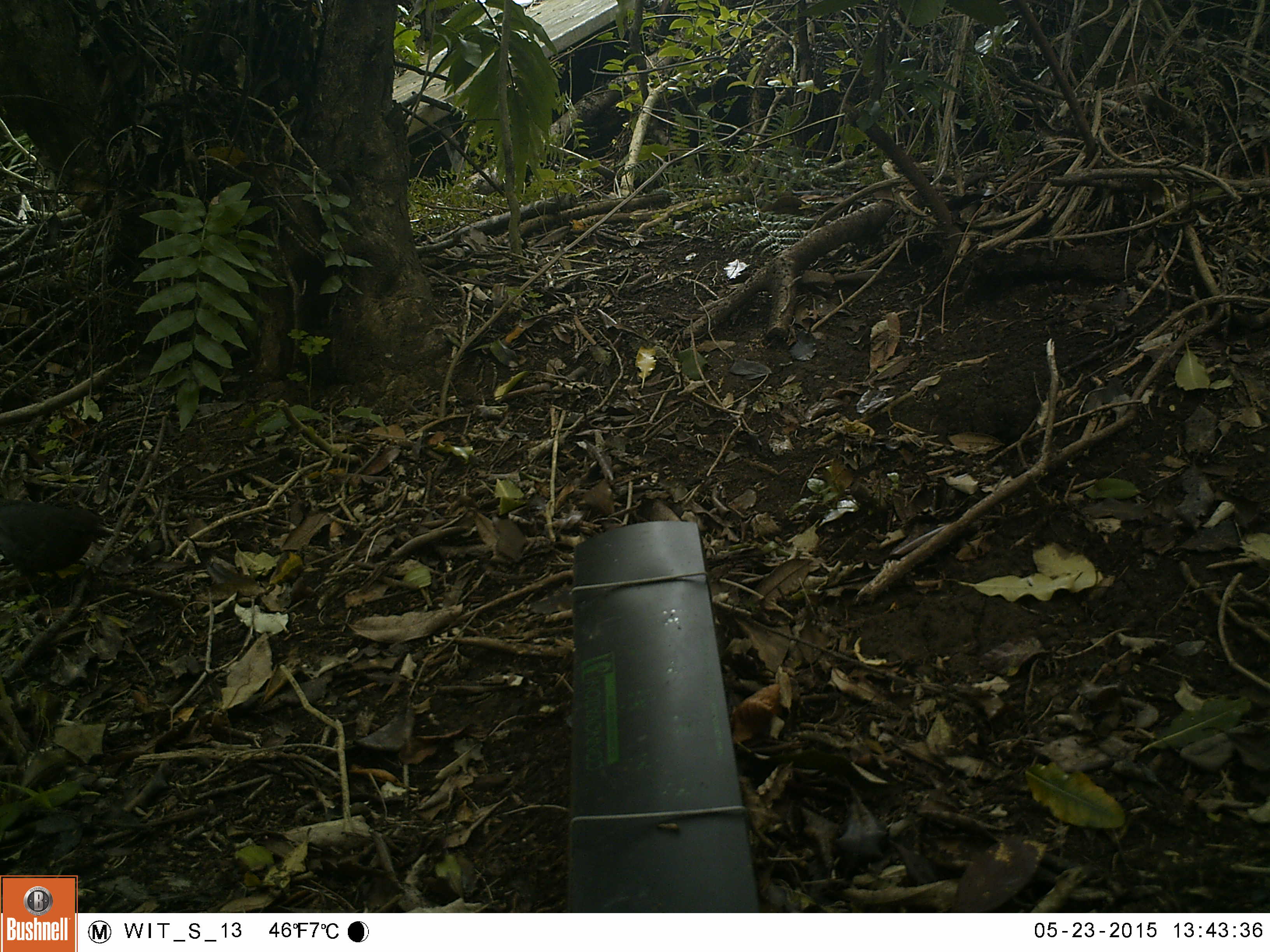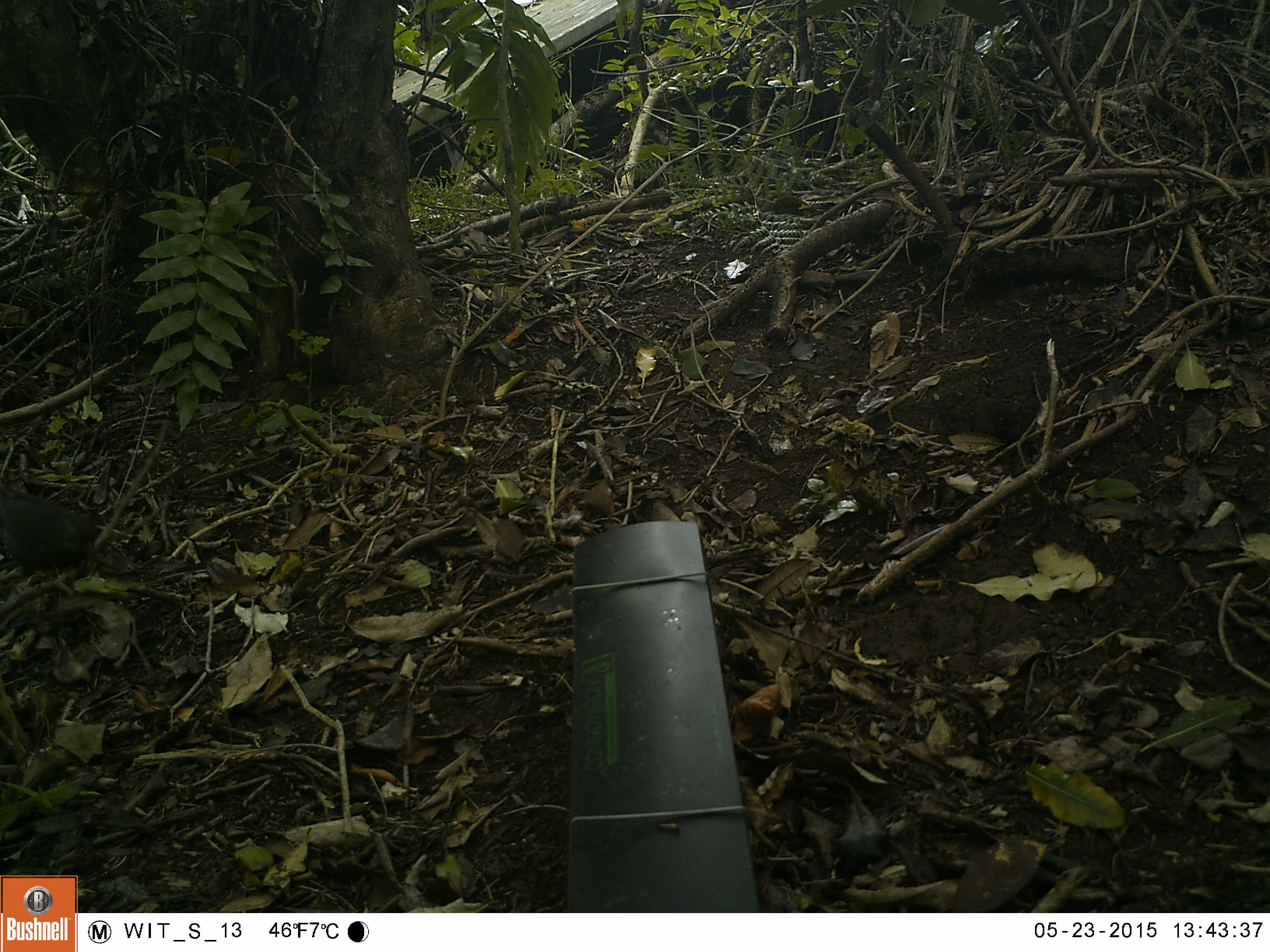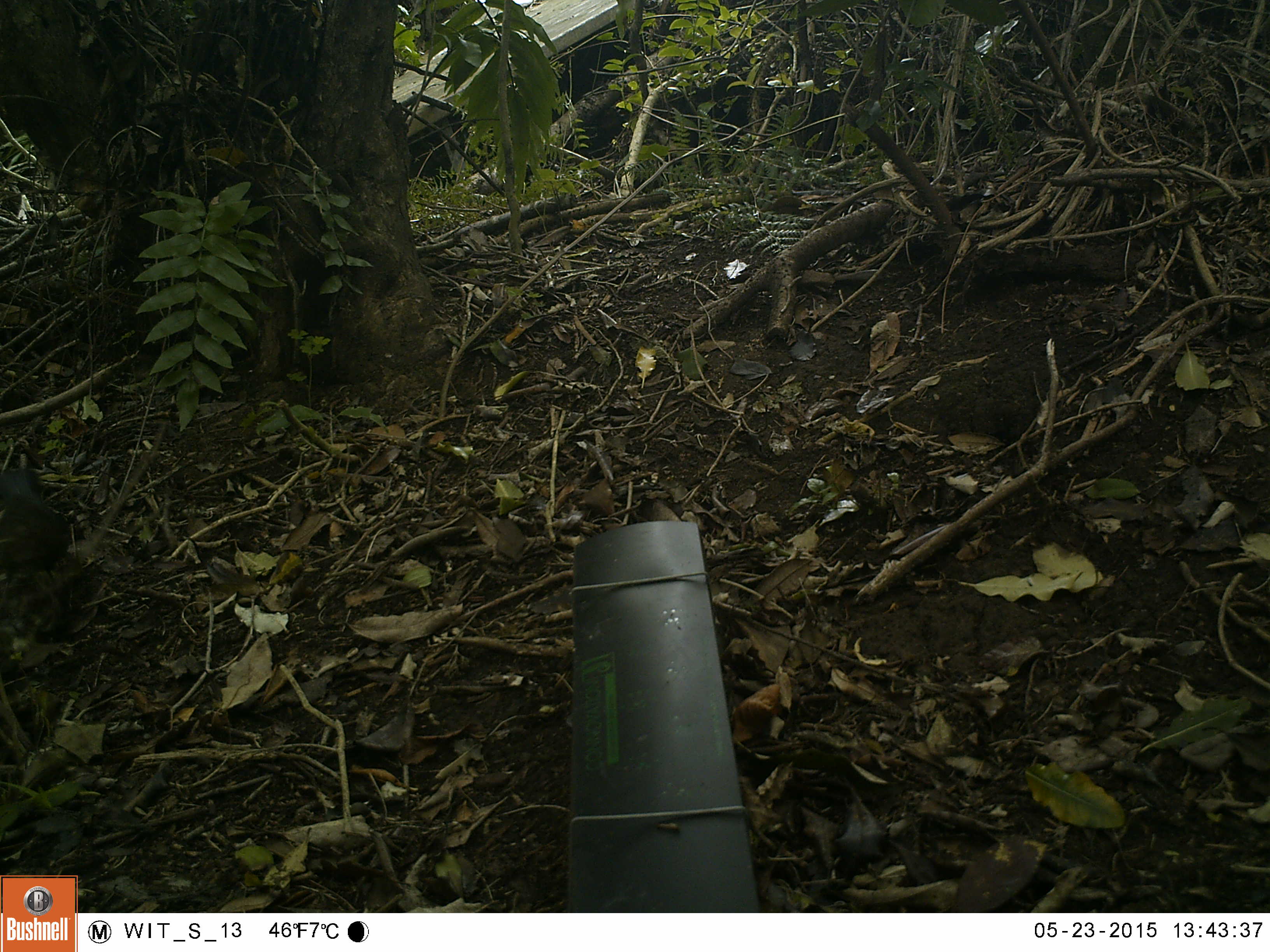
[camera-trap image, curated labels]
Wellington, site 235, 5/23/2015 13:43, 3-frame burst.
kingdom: Animalia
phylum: Chordata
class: Aves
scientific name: Aves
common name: bird